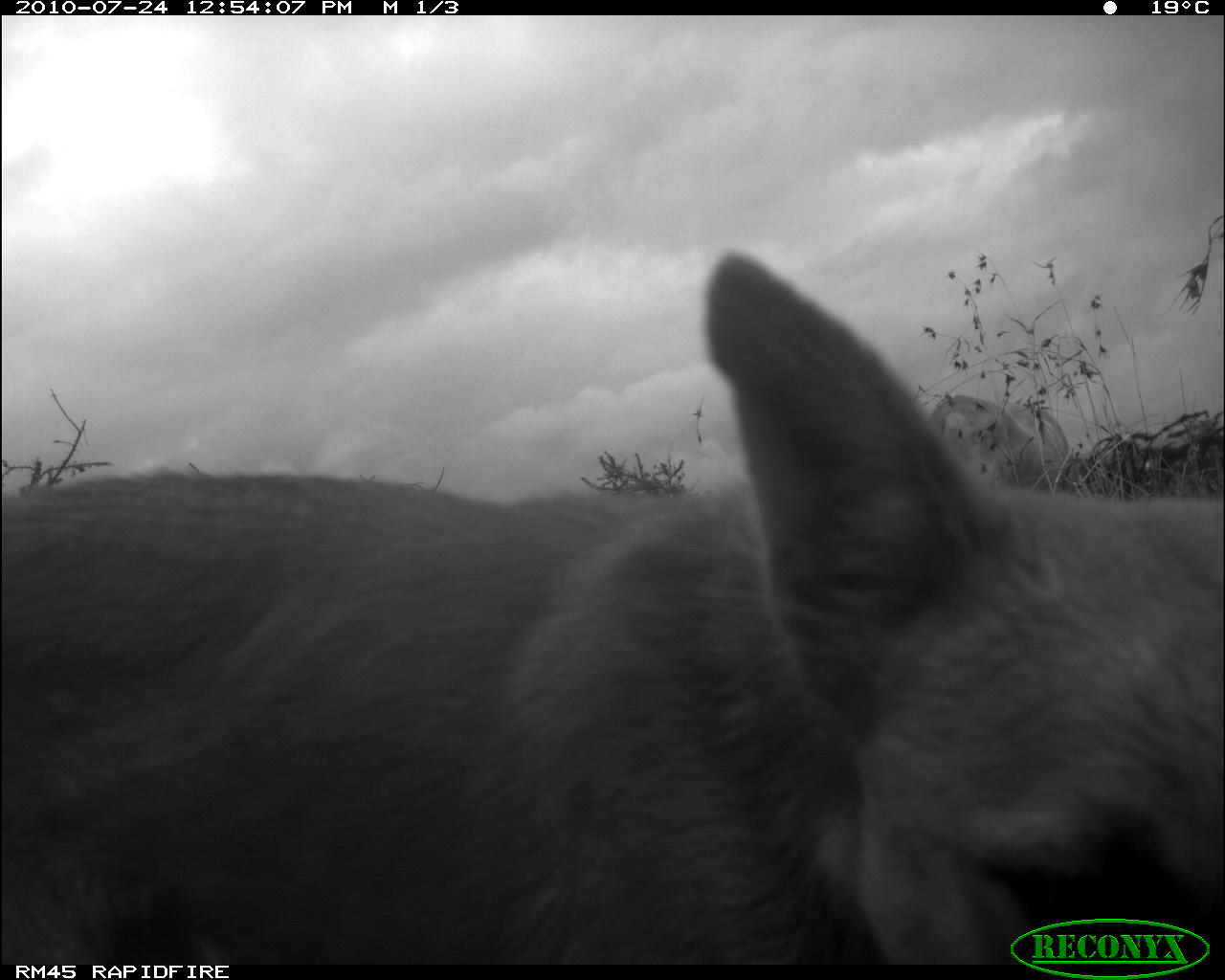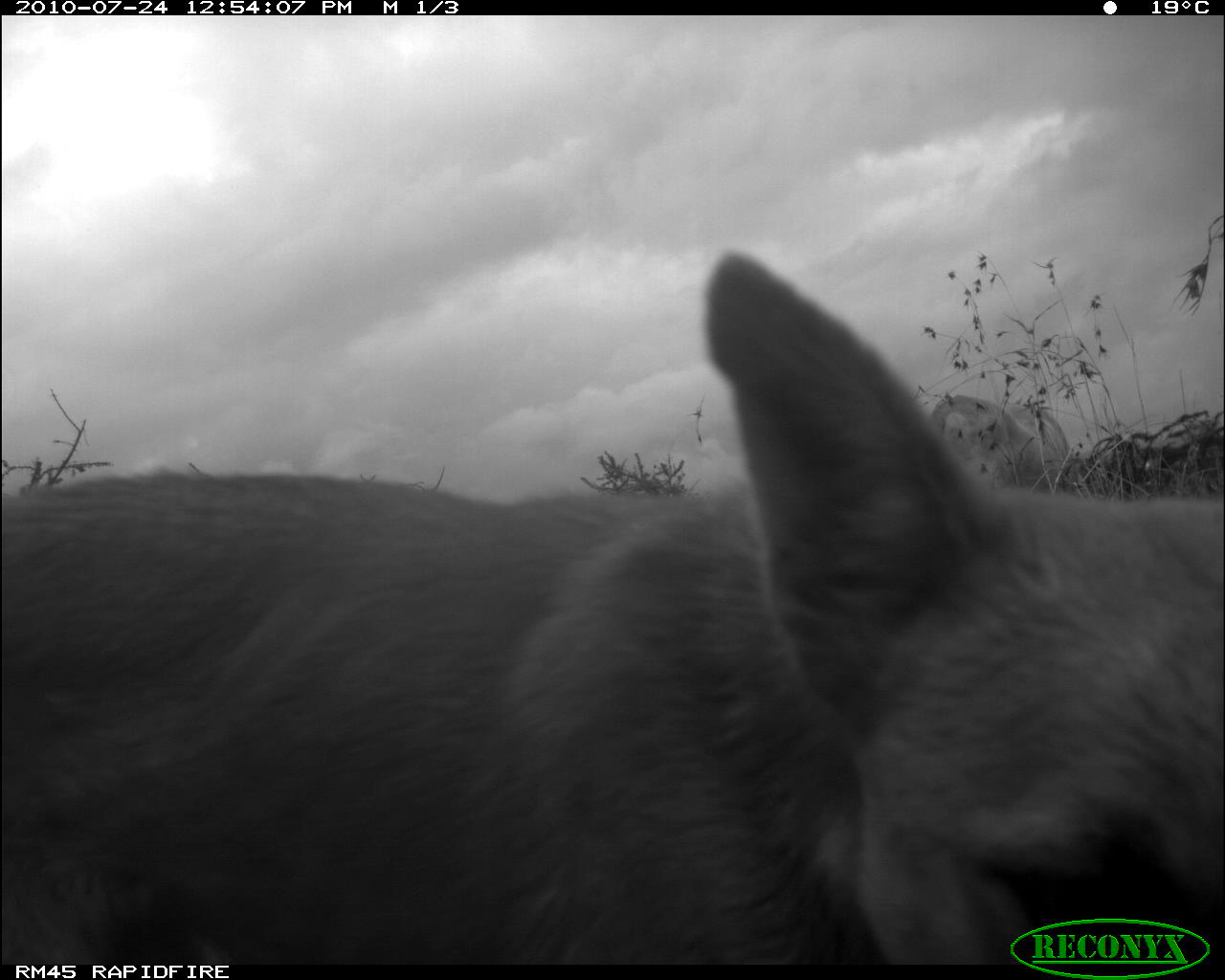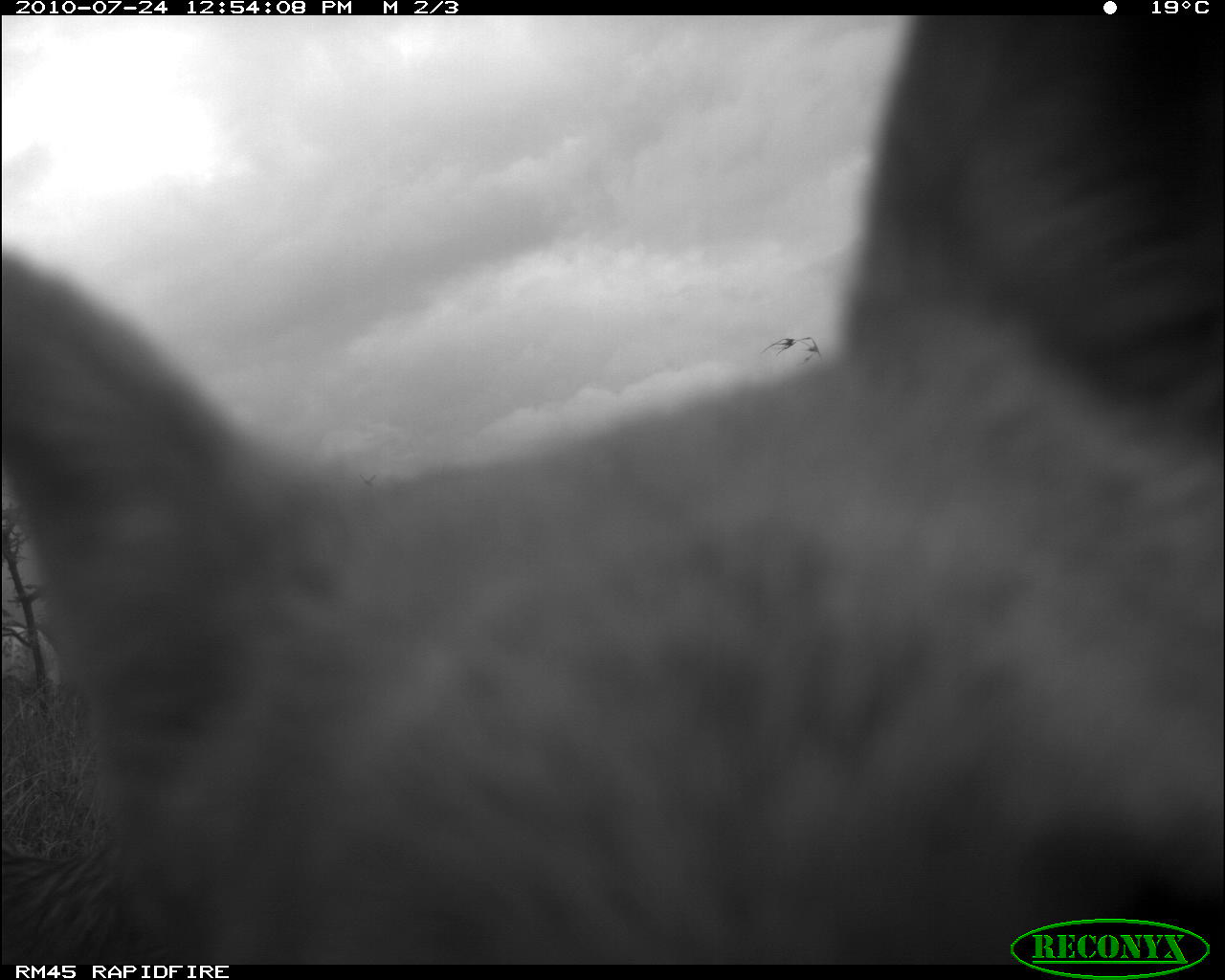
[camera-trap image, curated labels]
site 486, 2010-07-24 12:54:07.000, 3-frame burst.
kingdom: Animalia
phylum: Chordata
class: Mammalia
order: Artiodactyla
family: Bovidae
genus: Bos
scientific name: Bos taurus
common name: domestic cattle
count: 1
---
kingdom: Animalia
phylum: Chordata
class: Mammalia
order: Carnivora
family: Canidae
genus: Canis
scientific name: Canis familiaris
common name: domestic dog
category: canis lupus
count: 1